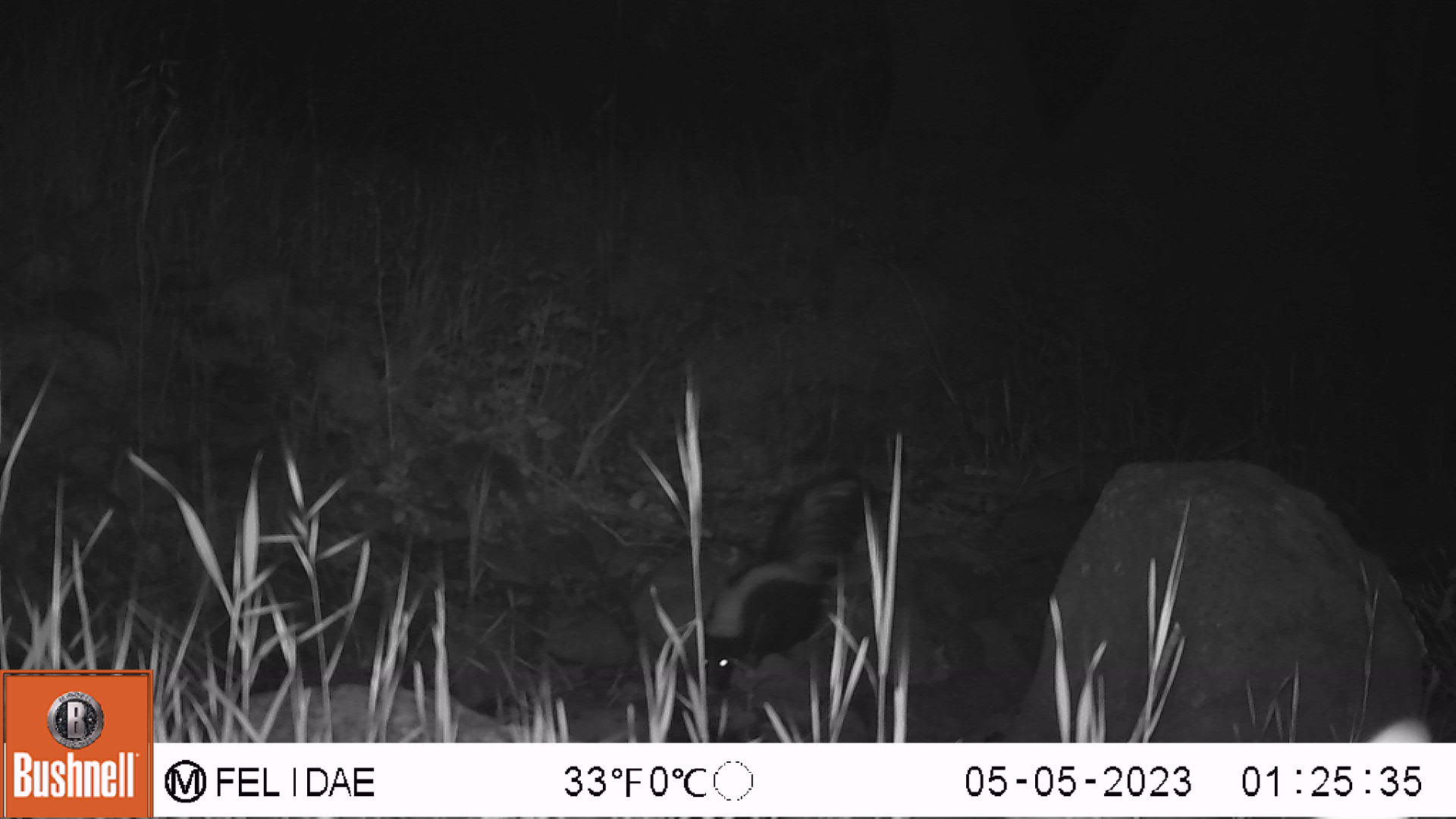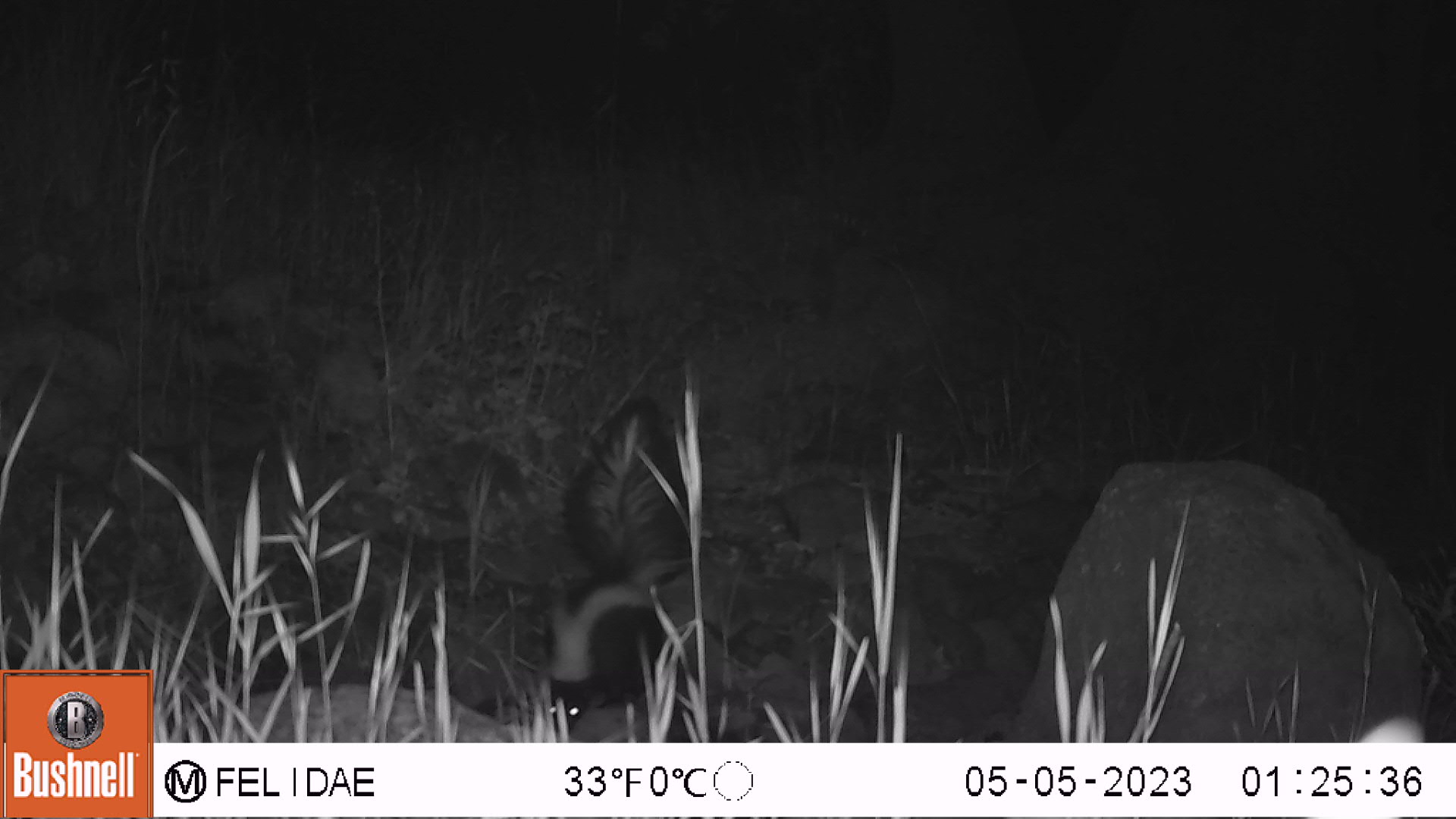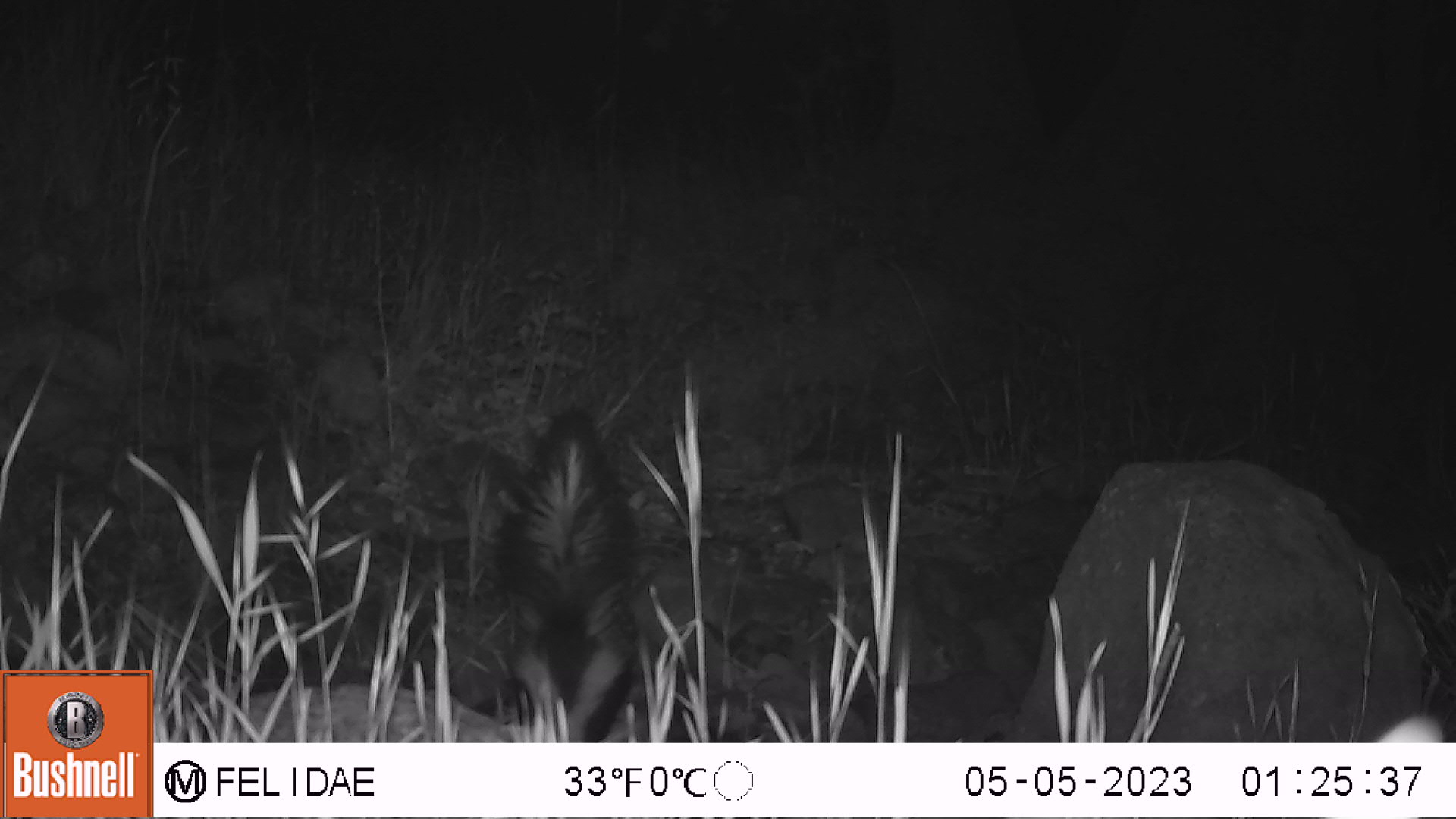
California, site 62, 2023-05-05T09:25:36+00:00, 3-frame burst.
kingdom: Animalia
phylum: Chordata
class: Mammalia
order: Carnivora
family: Mephitidae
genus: Mephitis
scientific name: Mephitis mephitis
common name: striped skunk